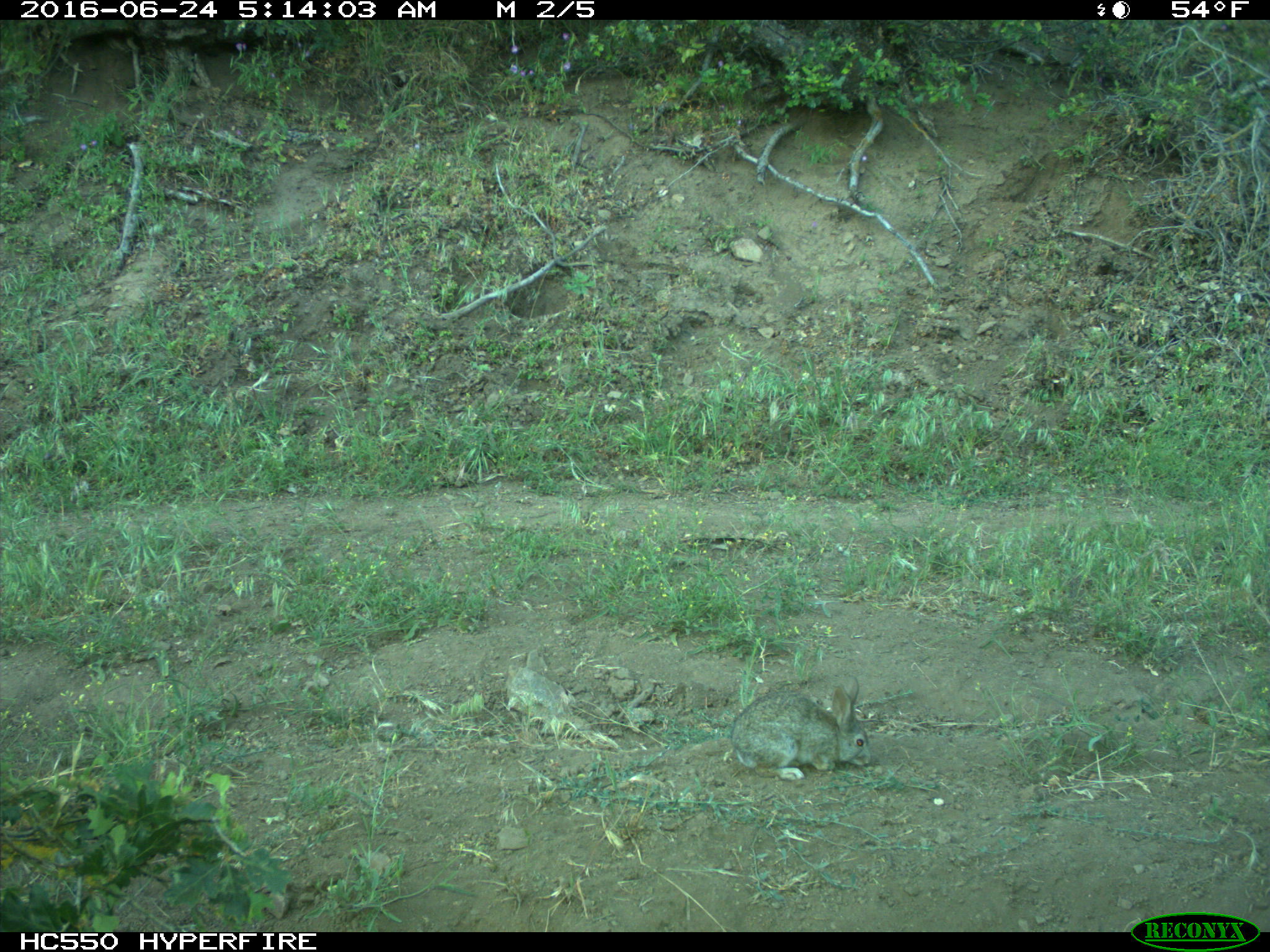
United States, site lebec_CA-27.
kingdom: Animalia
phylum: Chordata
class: Mammalia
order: Lagomorpha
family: Leporidae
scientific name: Leporidae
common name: rabbits and hares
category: unidentified rabbit